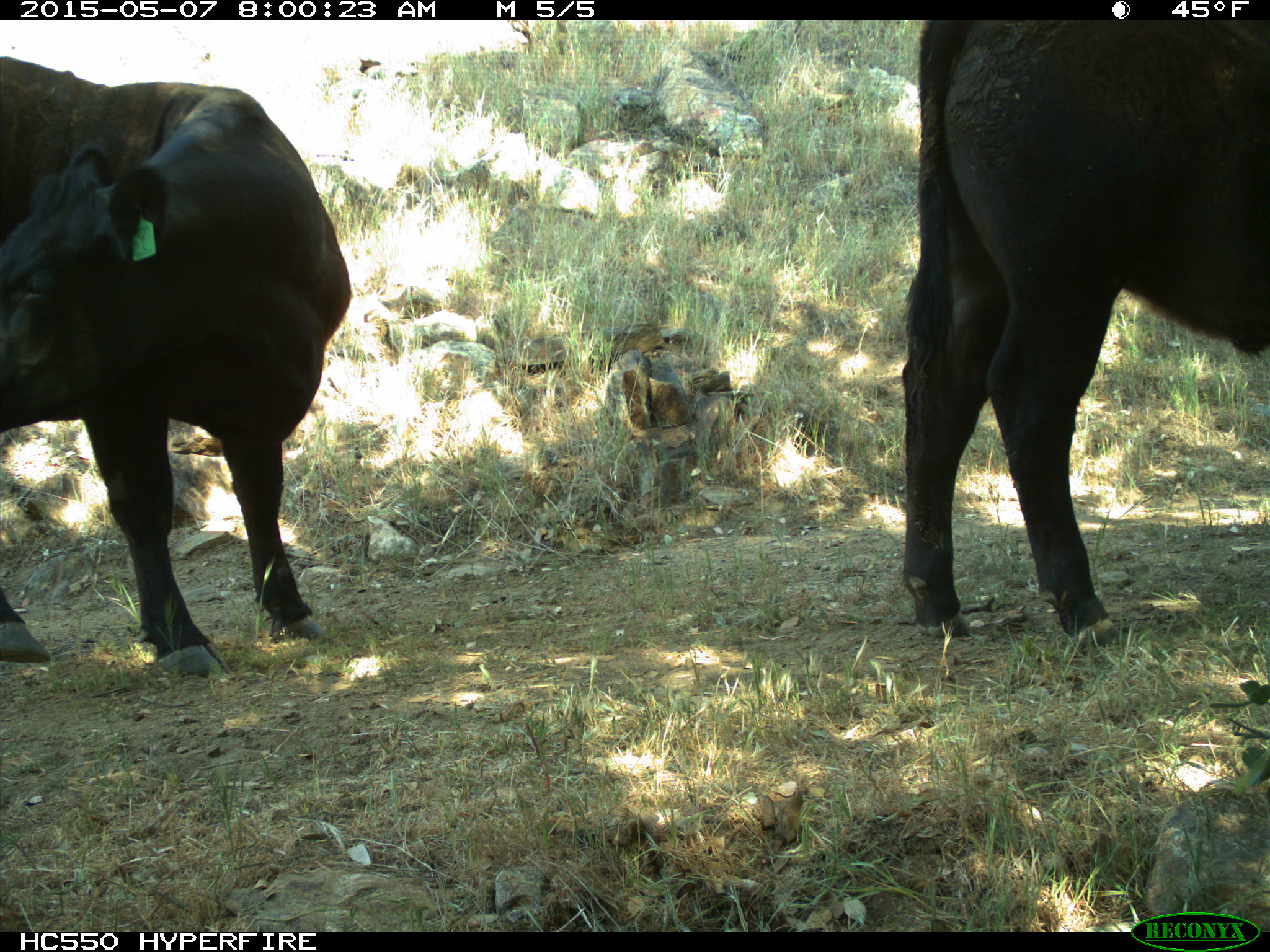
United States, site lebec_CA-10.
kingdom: Animalia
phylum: Chordata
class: Mammalia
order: Artiodactyla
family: Bovidae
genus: Bos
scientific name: Bos taurus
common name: domestic cow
Bos taurus (domestic cow).